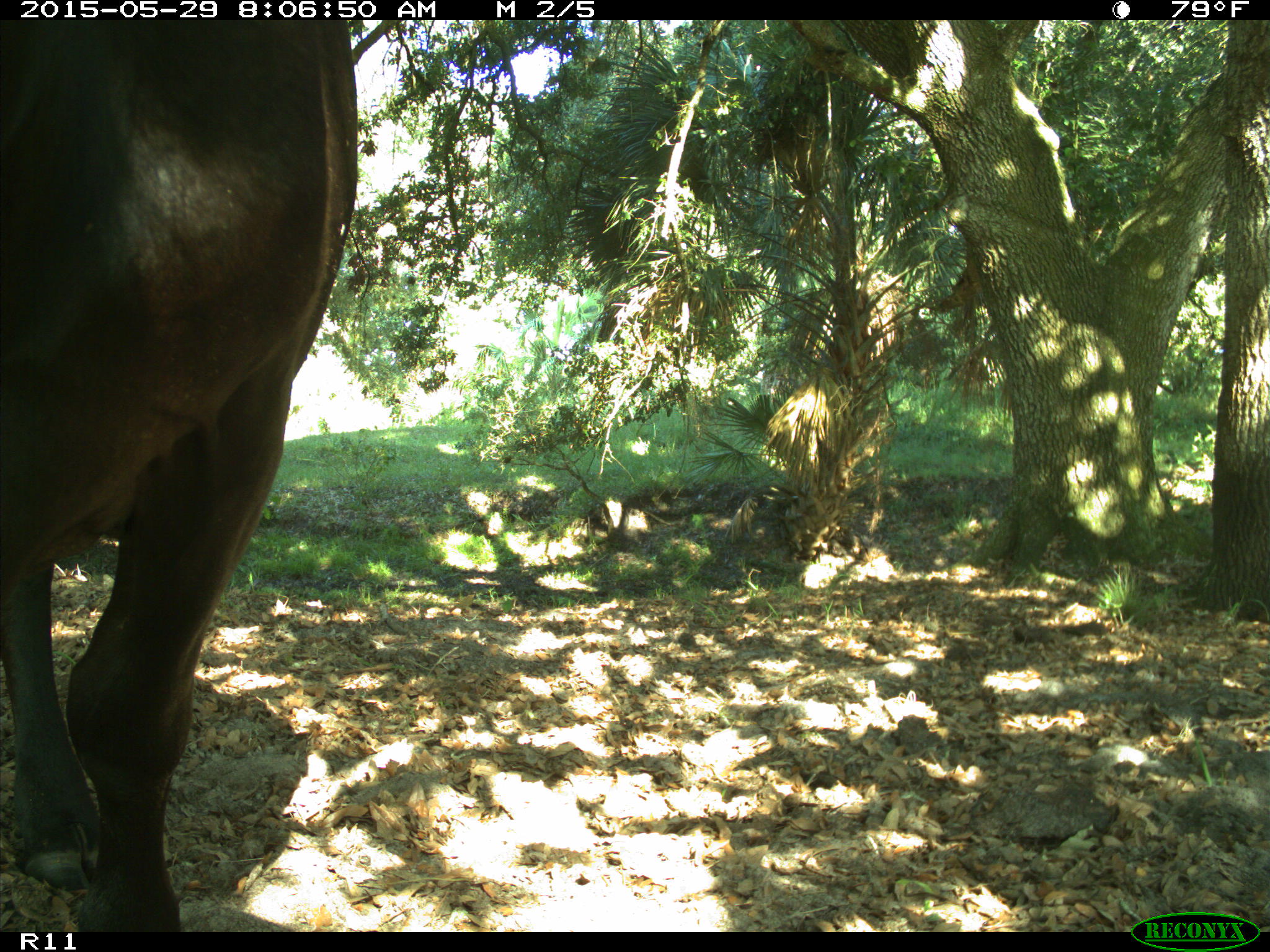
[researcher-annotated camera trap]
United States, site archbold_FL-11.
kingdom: Animalia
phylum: Chordata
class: Mammalia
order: Artiodactyla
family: Bovidae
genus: Bos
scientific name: Bos taurus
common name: domestic cow